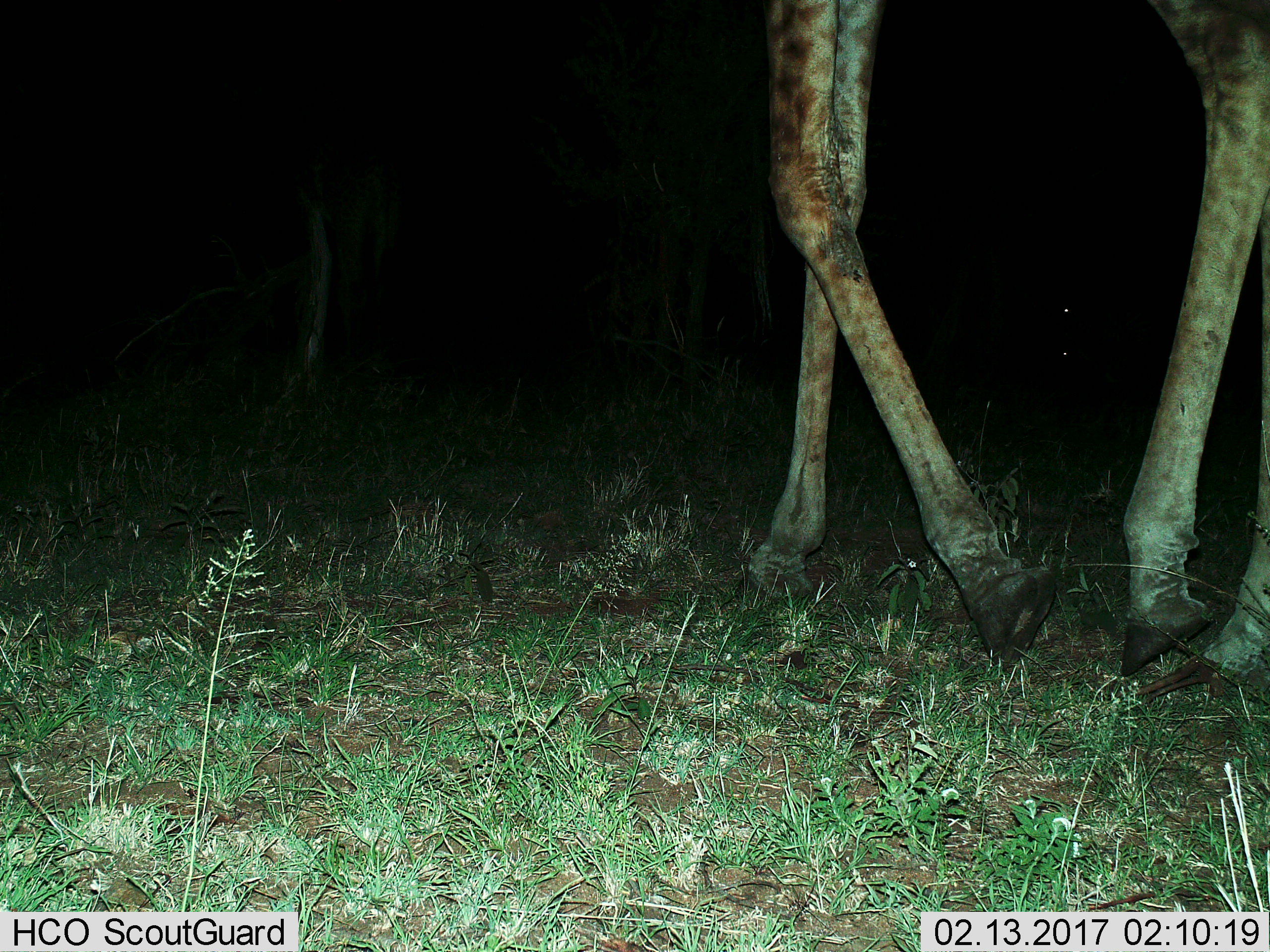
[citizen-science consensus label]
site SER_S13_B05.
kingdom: Animalia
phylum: Chordata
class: Mammalia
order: Artiodactyla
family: Giraffidae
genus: Giraffa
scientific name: Giraffa camelopardalis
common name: giraffe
Giraffe (Giraffa camelopardalis), count 1. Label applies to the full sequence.